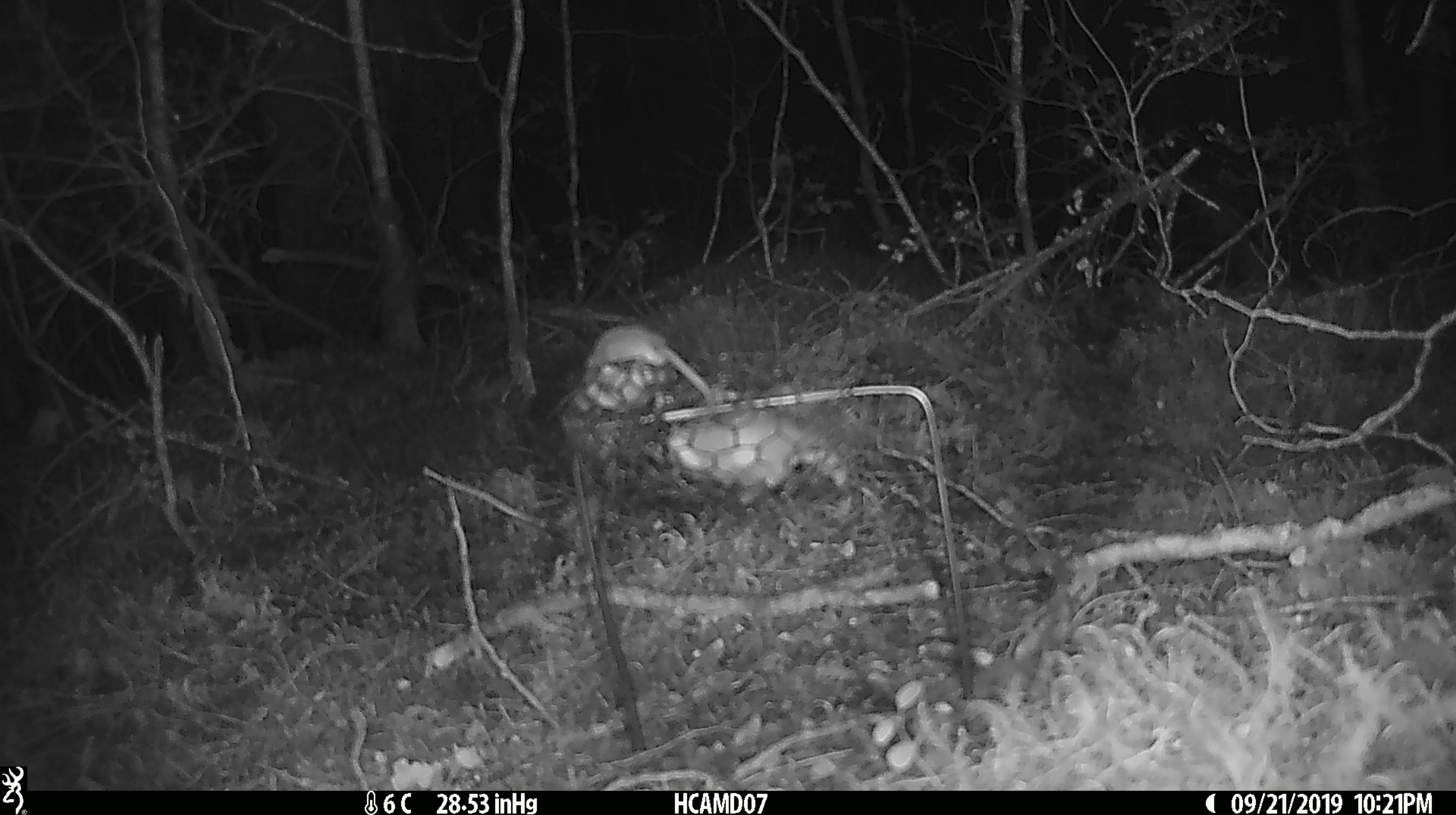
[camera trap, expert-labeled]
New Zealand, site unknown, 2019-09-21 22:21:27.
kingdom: Animalia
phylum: Chordata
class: Mammalia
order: Rodentia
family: Muridae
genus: Mus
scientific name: Mus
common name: mouse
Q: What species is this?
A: Mouse (Mus).